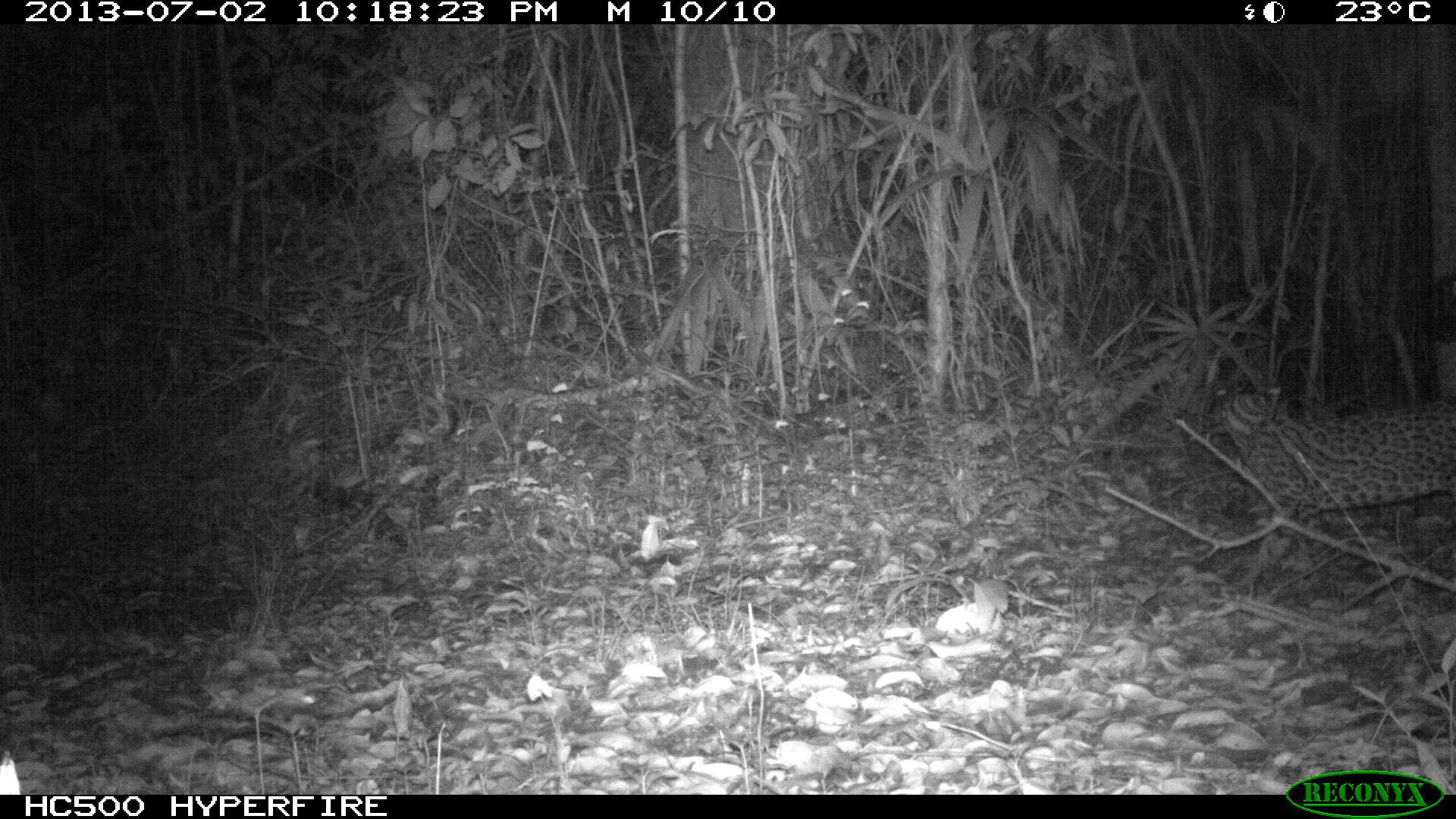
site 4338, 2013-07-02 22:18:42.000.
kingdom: Animalia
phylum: Chordata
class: Mammalia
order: Carnivora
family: Felidae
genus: Leopardus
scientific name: Leopardus pardalis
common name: ocelot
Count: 1.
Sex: female.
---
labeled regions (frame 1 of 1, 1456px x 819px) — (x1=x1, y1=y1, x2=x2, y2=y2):
leopardus pardalis: (x1=1219, y1=385, x2=1456, y2=593)